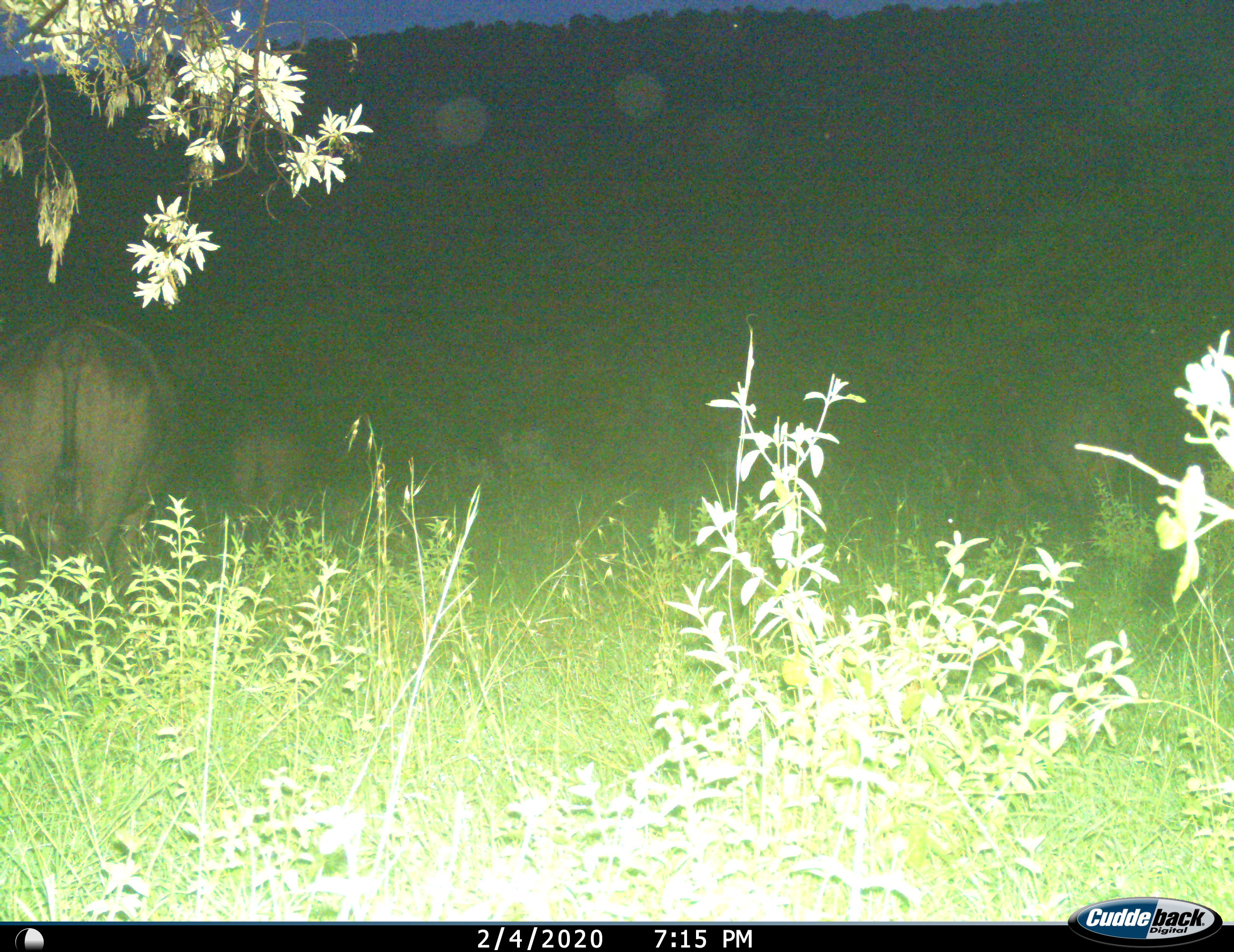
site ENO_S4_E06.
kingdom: Animalia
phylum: Chordata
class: Mammalia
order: Artiodactyla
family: Bovidae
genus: Syncerus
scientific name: Syncerus caffer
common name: african buffalo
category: buffalo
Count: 3.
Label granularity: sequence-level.